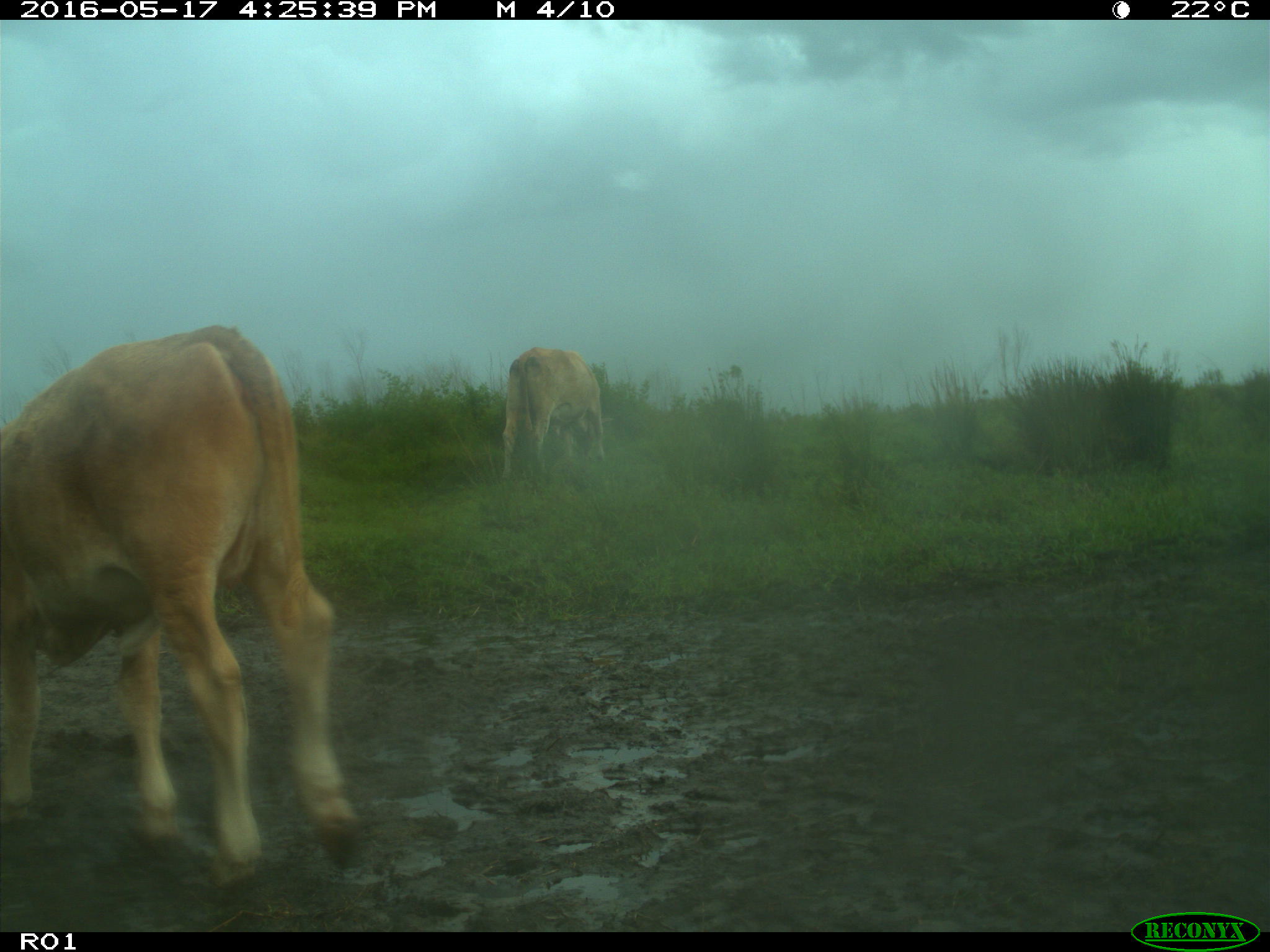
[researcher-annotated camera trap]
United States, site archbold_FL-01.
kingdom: Animalia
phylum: Chordata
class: Mammalia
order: Artiodactyla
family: Bovidae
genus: Bos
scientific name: Bos taurus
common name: domestic cow